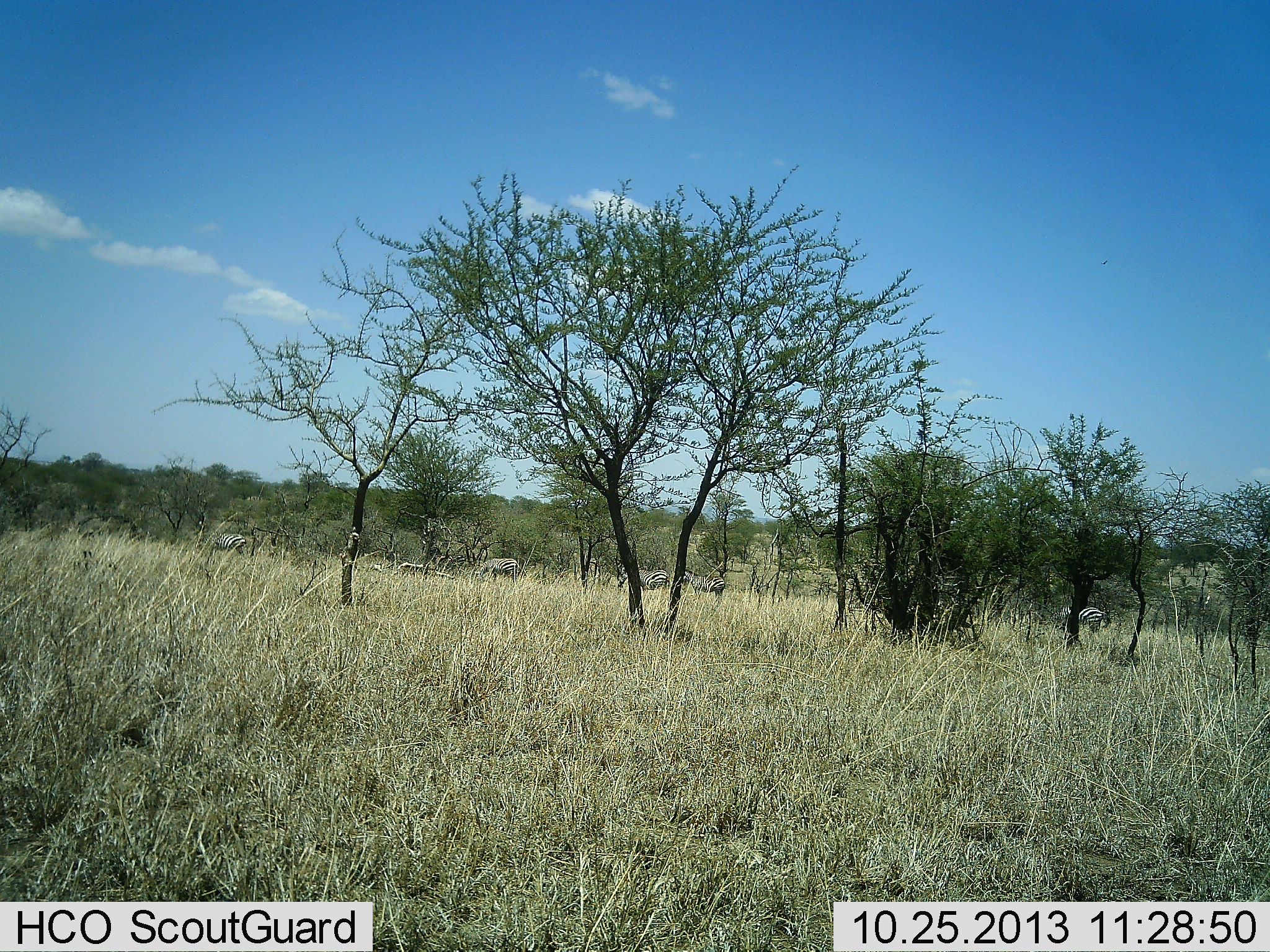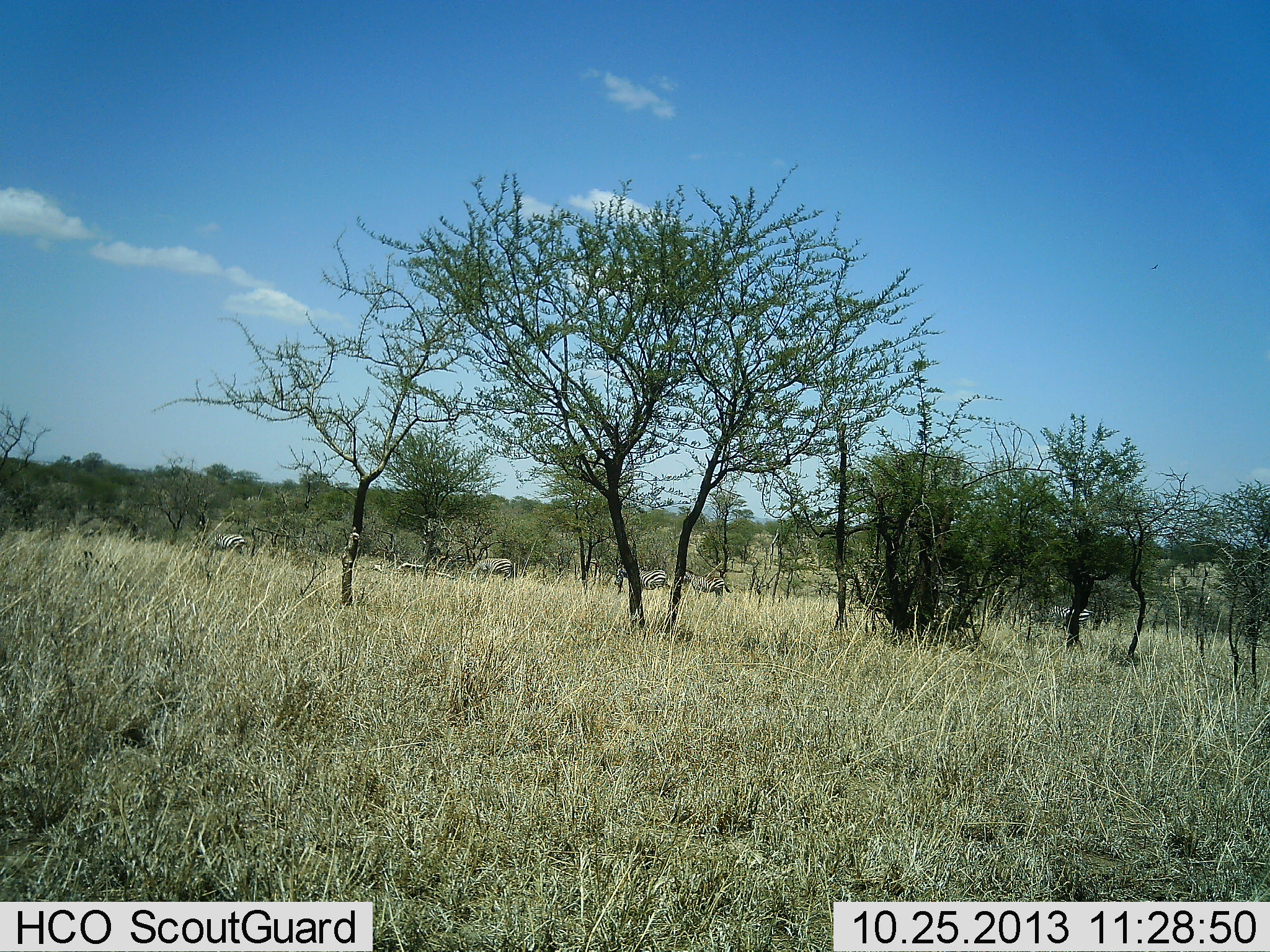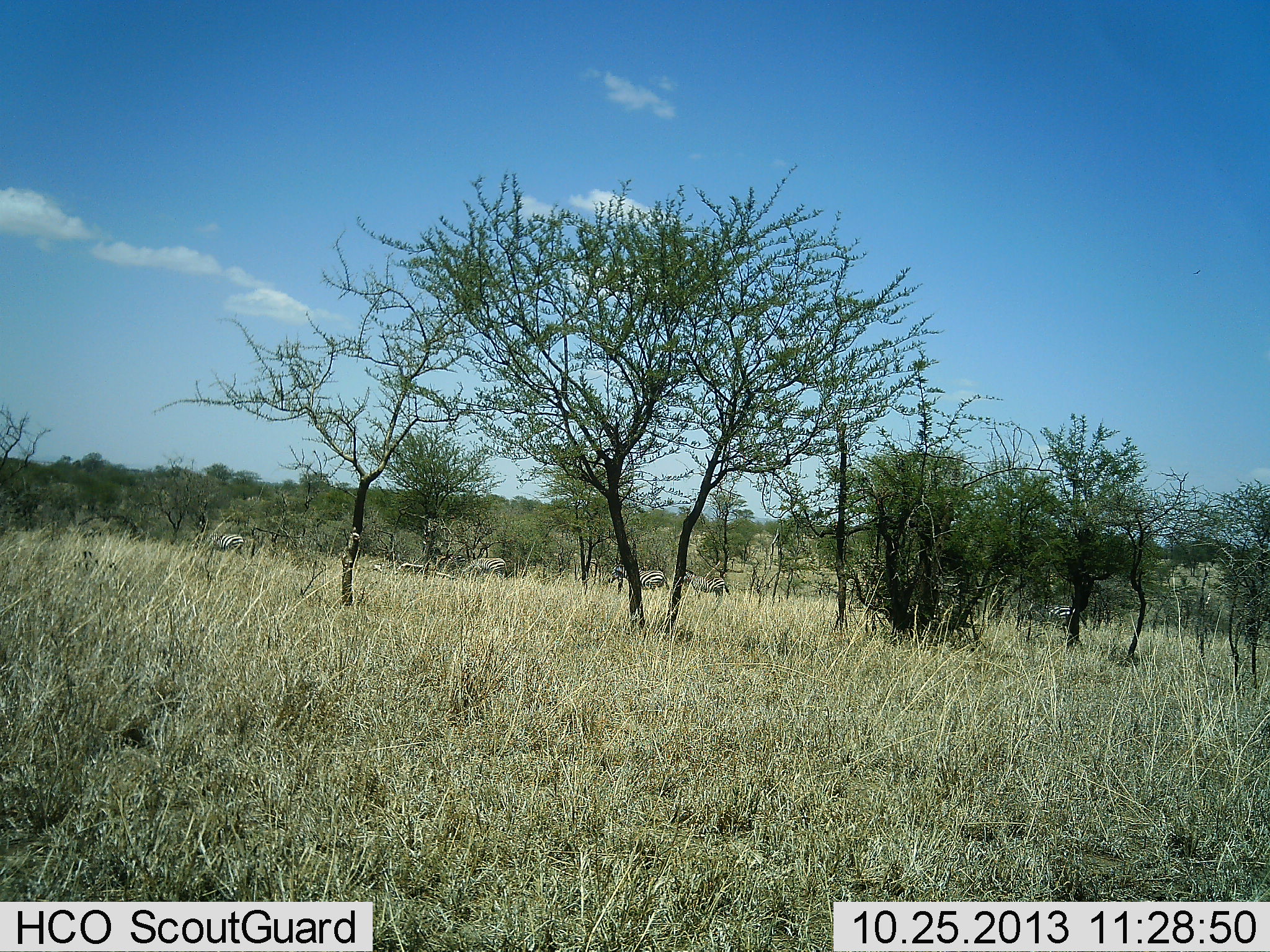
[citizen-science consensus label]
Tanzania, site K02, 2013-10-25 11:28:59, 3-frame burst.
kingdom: Animalia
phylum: Chordata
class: Mammalia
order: Perissodactyla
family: Equidae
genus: Equus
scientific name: Equus quagga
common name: plains zebra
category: zebra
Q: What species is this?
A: Zebra (plains zebra) (Equus quagga).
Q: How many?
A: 5.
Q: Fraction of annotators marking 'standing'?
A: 53%.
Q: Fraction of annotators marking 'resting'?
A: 0%.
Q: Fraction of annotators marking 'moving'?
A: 79%.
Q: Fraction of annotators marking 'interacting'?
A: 5%.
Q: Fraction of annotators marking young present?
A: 0%.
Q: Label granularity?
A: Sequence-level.